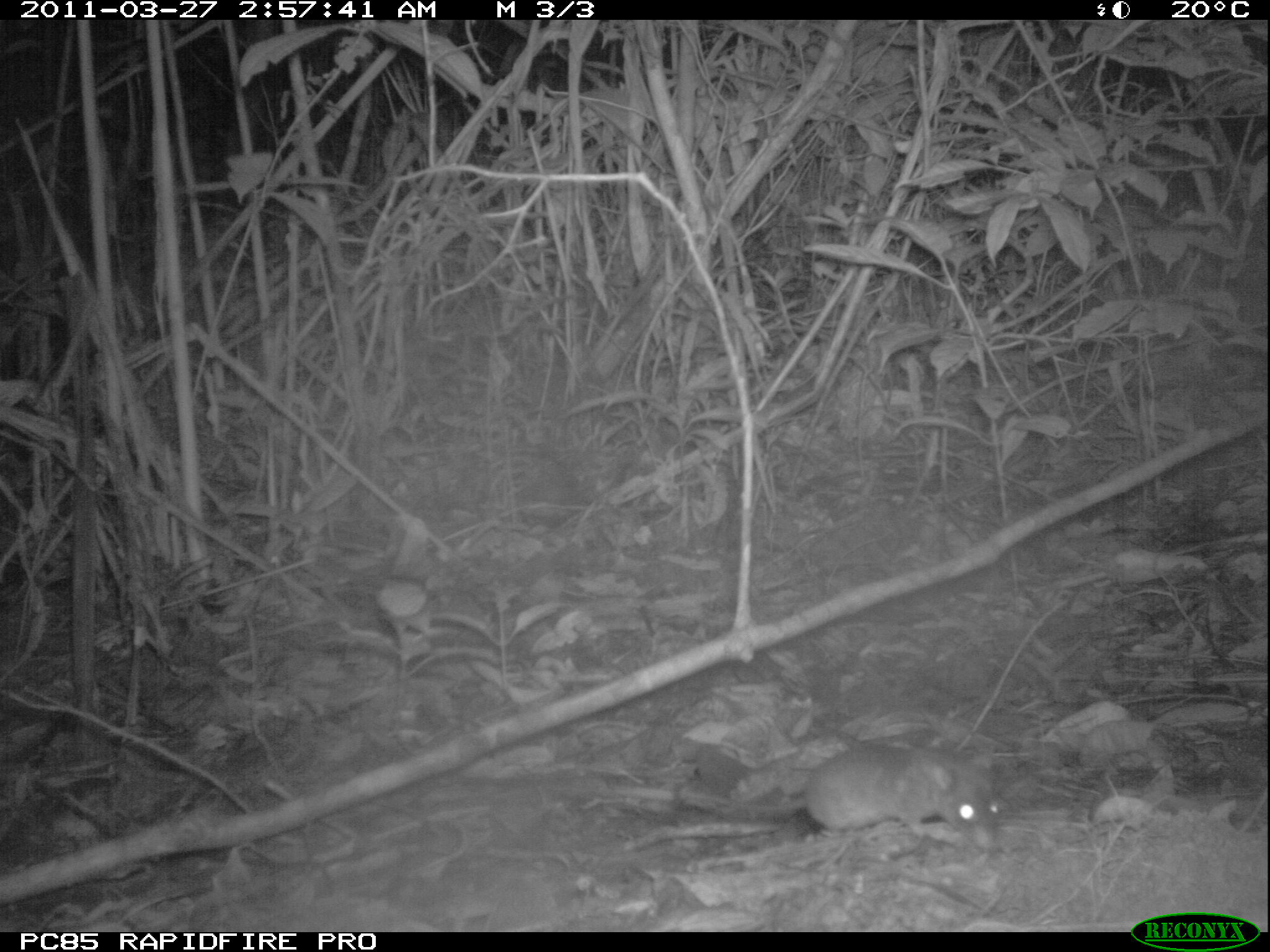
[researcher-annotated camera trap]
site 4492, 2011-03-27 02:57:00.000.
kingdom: Animalia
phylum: Chordata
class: Mammalia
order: Rodentia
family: Nesomyidae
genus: Eliurus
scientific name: Eliurus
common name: eliurus rat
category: eliurus spp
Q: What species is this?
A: Eliurus spp (eliurus rat) (Eliurus).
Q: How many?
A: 1.